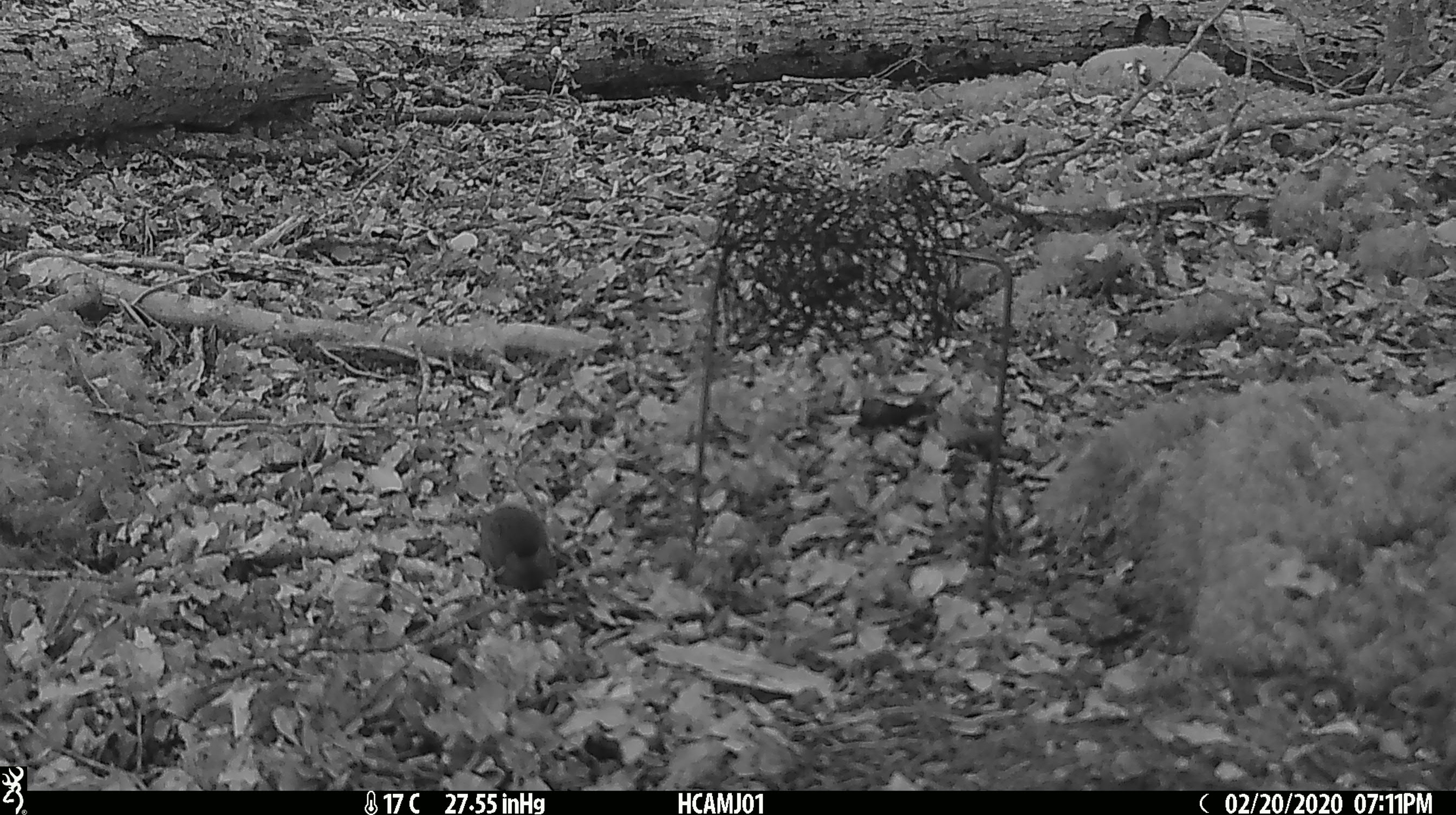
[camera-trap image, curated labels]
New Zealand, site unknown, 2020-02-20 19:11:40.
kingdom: Animalia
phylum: Chordata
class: Mammalia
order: Rodentia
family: Muridae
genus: Mus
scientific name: Mus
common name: mouse